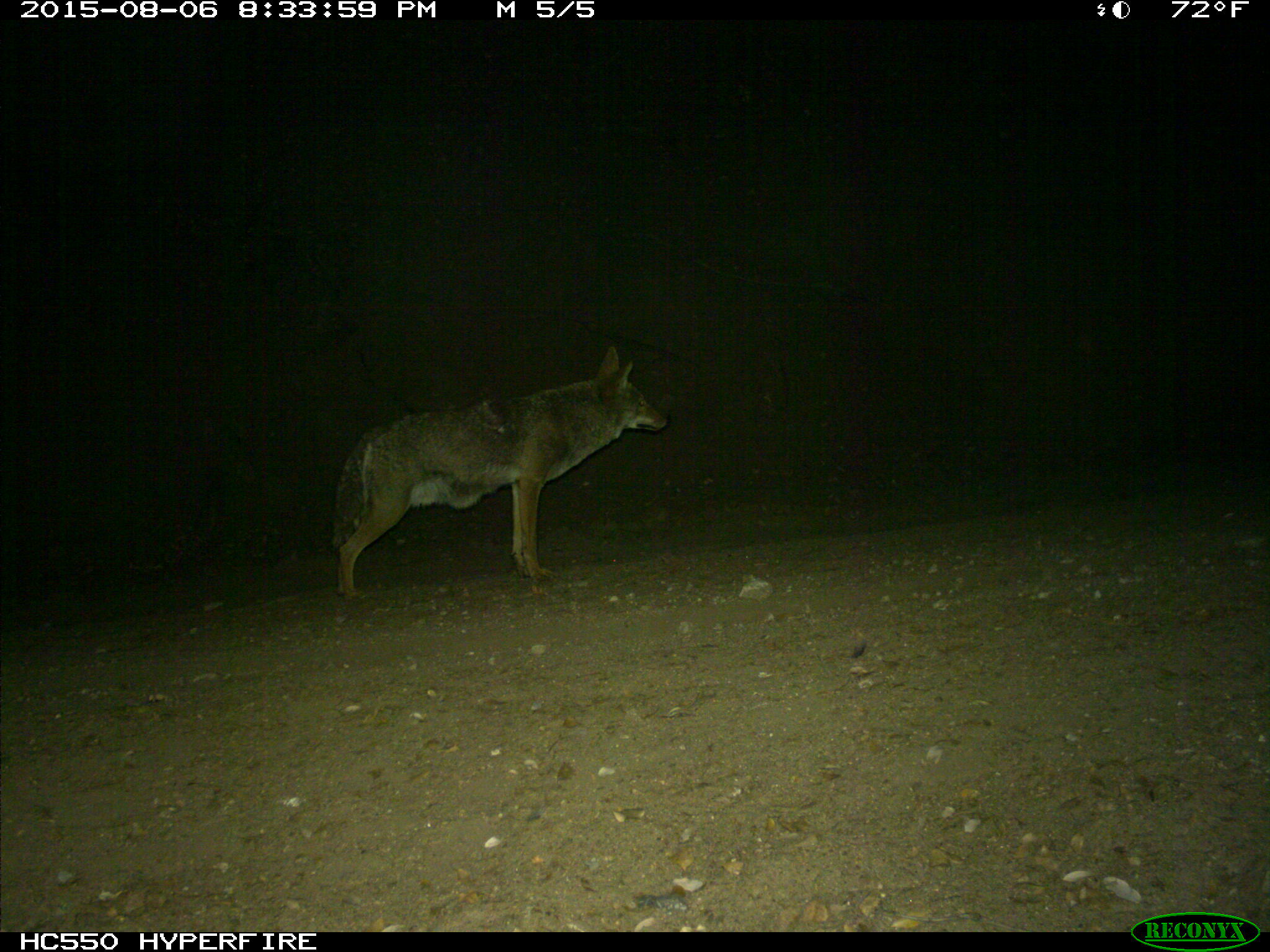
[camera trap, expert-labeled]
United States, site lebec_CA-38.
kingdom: Animalia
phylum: Chordata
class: Mammalia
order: Carnivora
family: Canidae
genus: Canis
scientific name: Canis latrans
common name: coyote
Canis latrans (coyote).